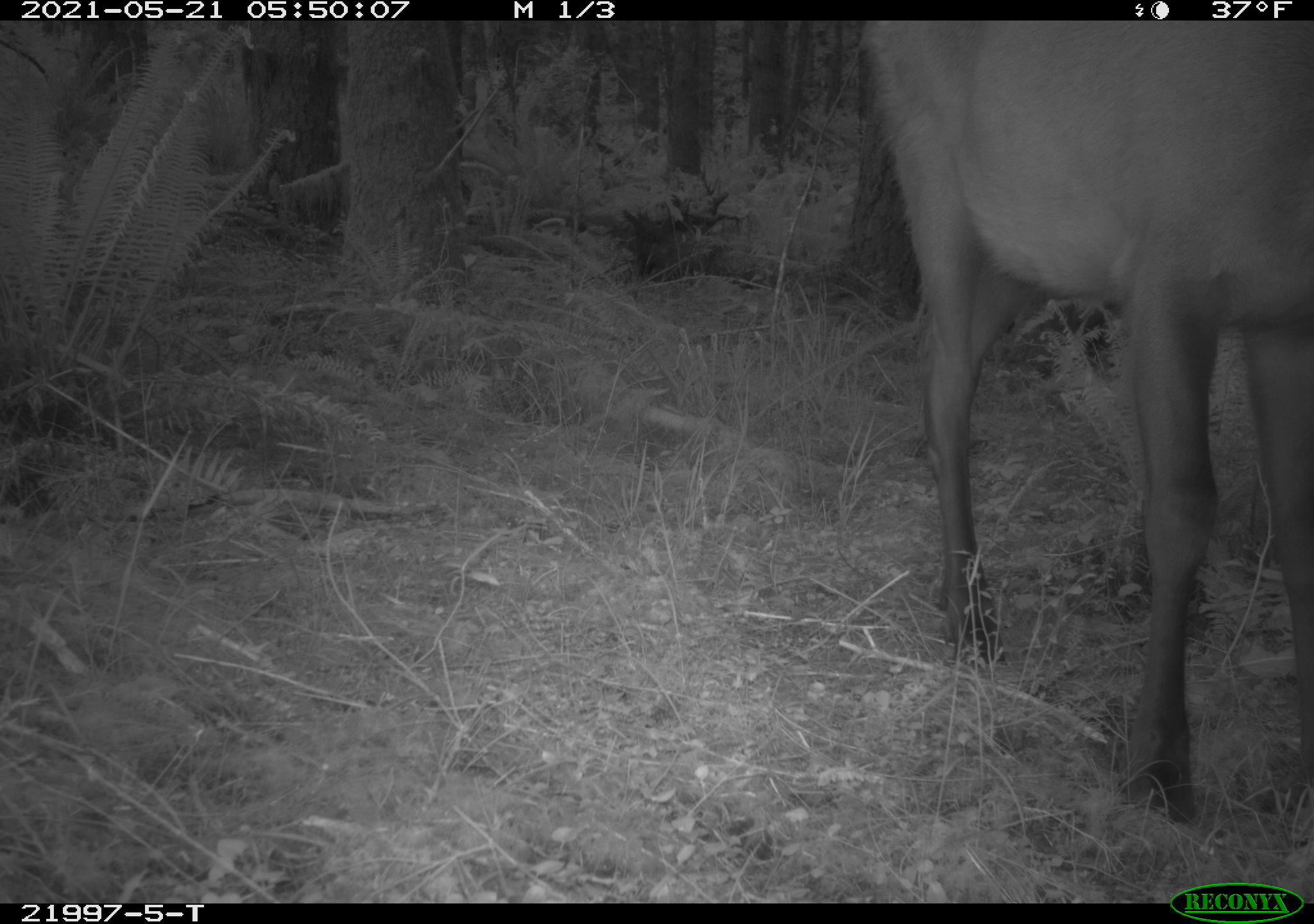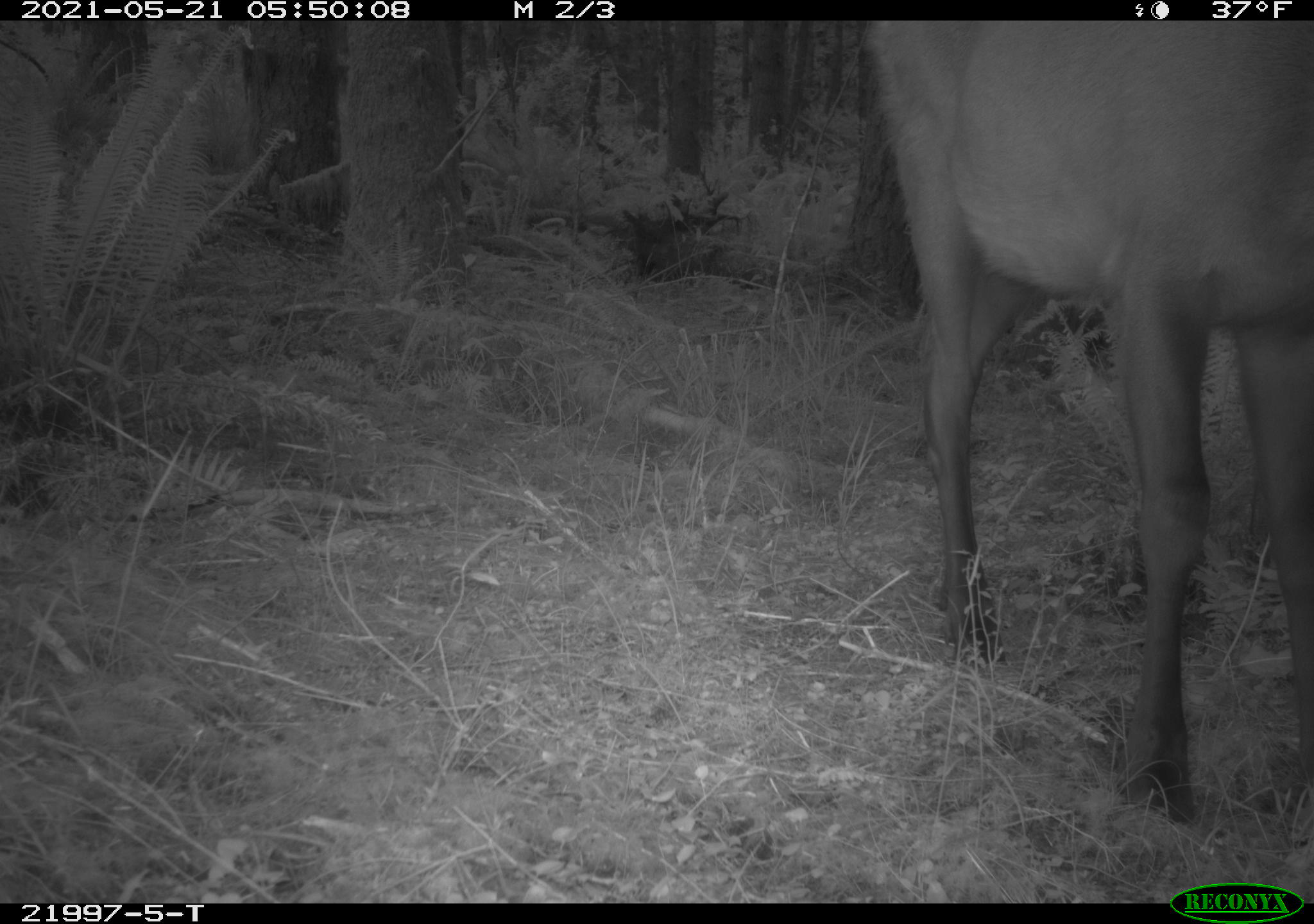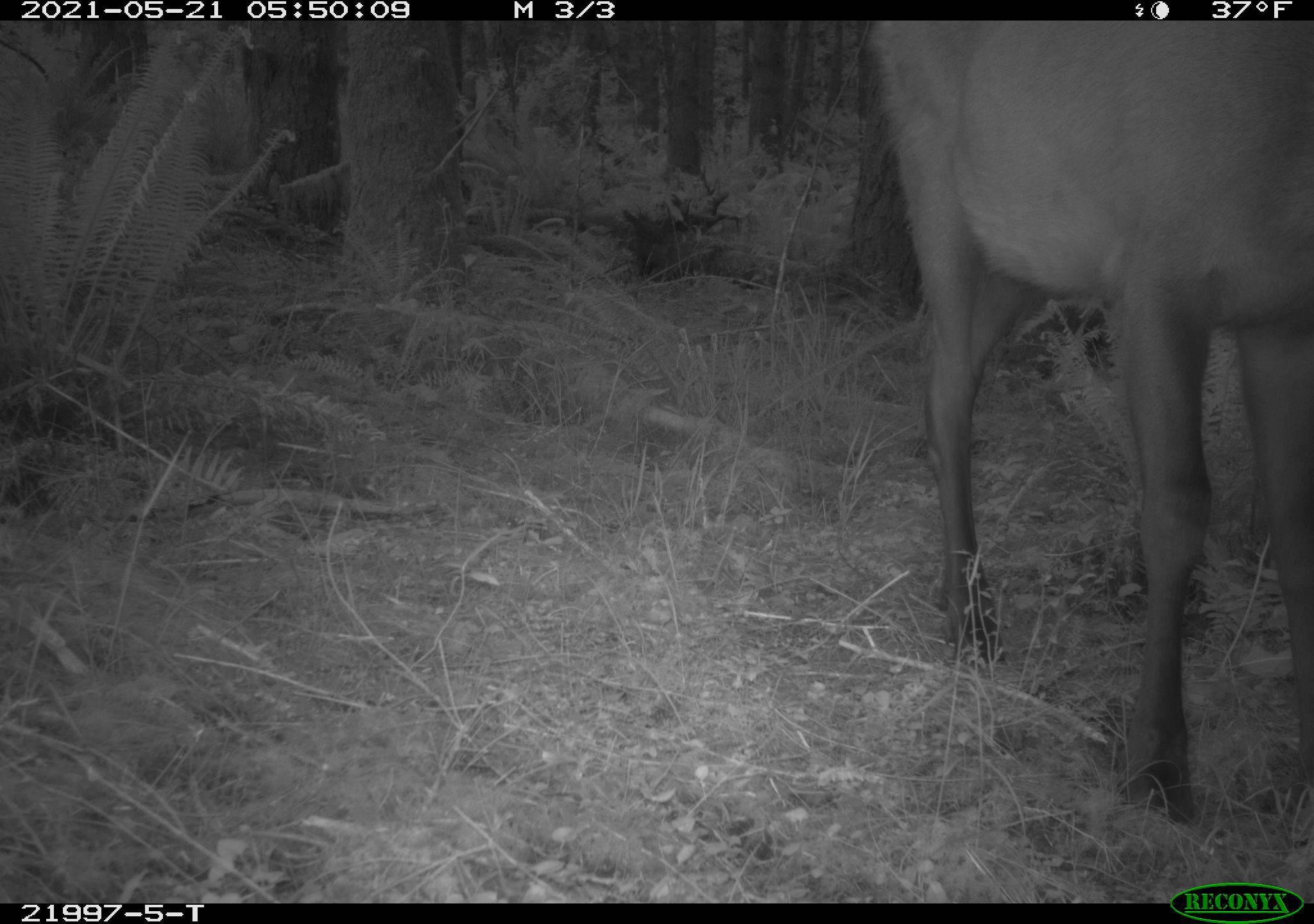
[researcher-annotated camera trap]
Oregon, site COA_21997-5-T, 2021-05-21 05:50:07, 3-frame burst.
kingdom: Animalia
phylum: Chordata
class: Mammalia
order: Artiodactyla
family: Cervidae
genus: Cervus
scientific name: Cervus canadensis roosevelti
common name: roosevelt elk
Roosevelt elk (Cervus canadensis roosevelti).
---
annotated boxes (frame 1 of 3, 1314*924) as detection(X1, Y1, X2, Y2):
roosevelt elk: detection(843, 22, 1311, 845)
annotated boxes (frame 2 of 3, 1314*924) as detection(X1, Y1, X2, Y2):
roosevelt elk: detection(848, 21, 1312, 838)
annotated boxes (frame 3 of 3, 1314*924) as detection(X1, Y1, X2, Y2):
roosevelt elk: detection(854, 21, 1312, 846)